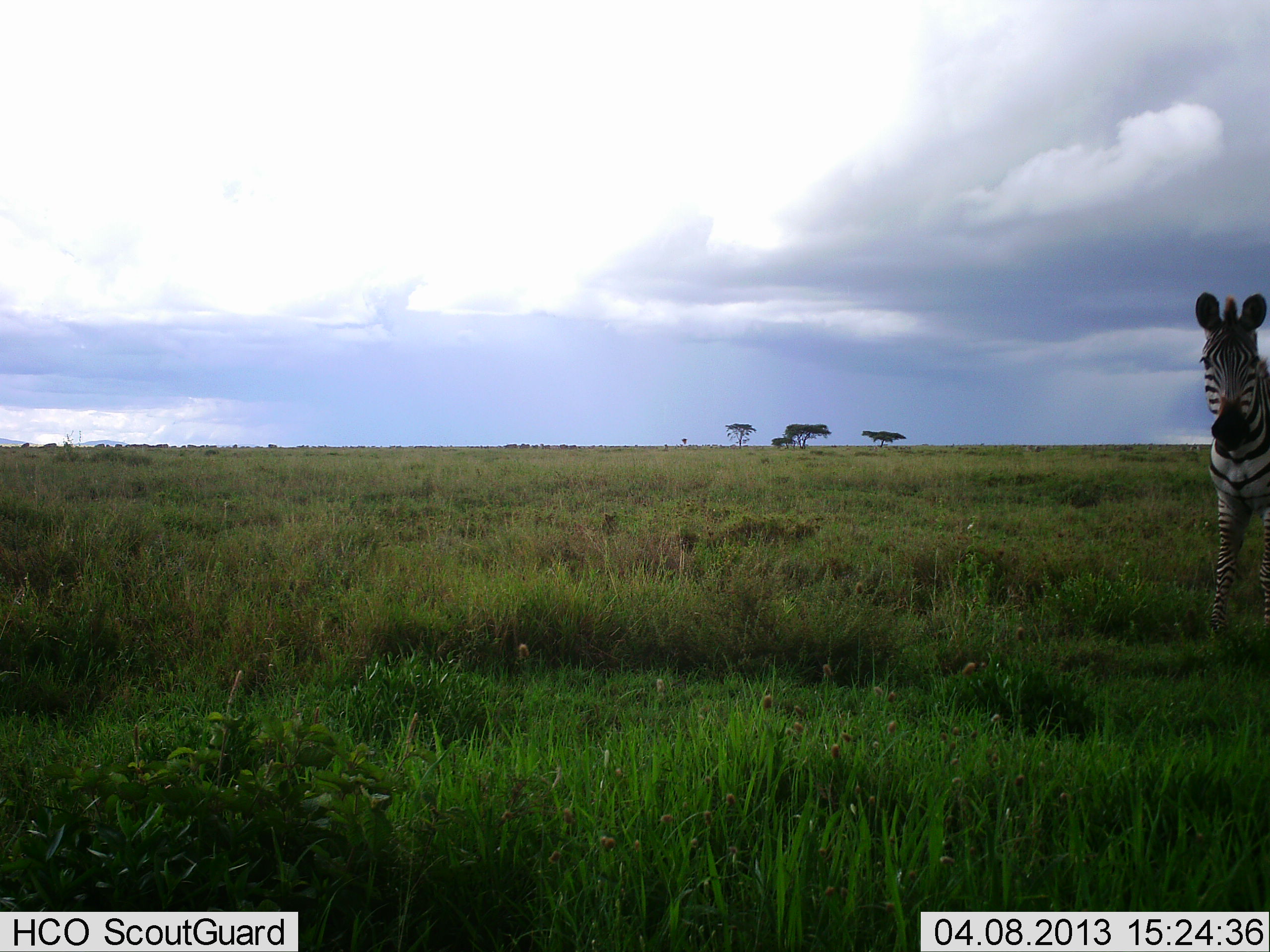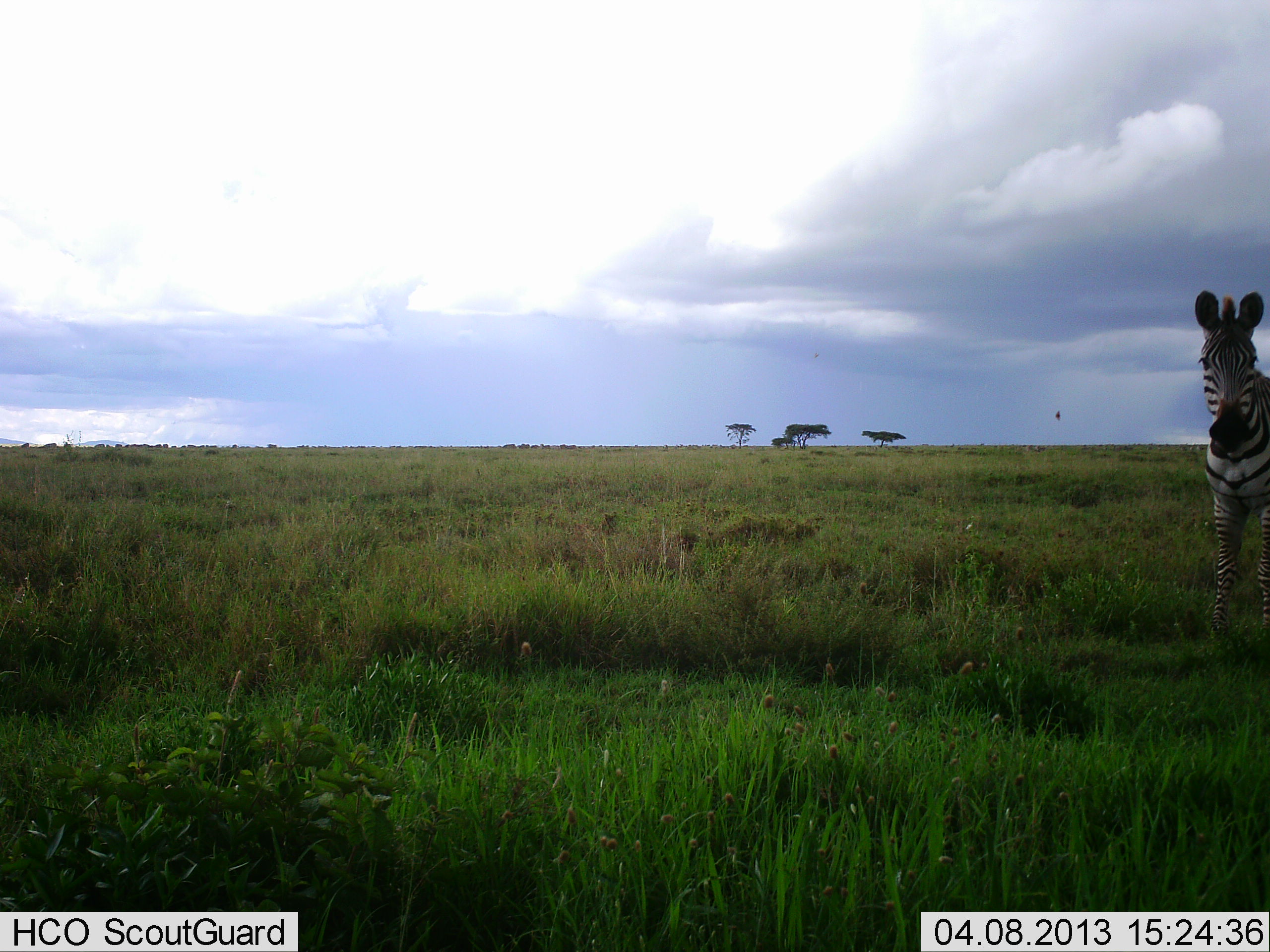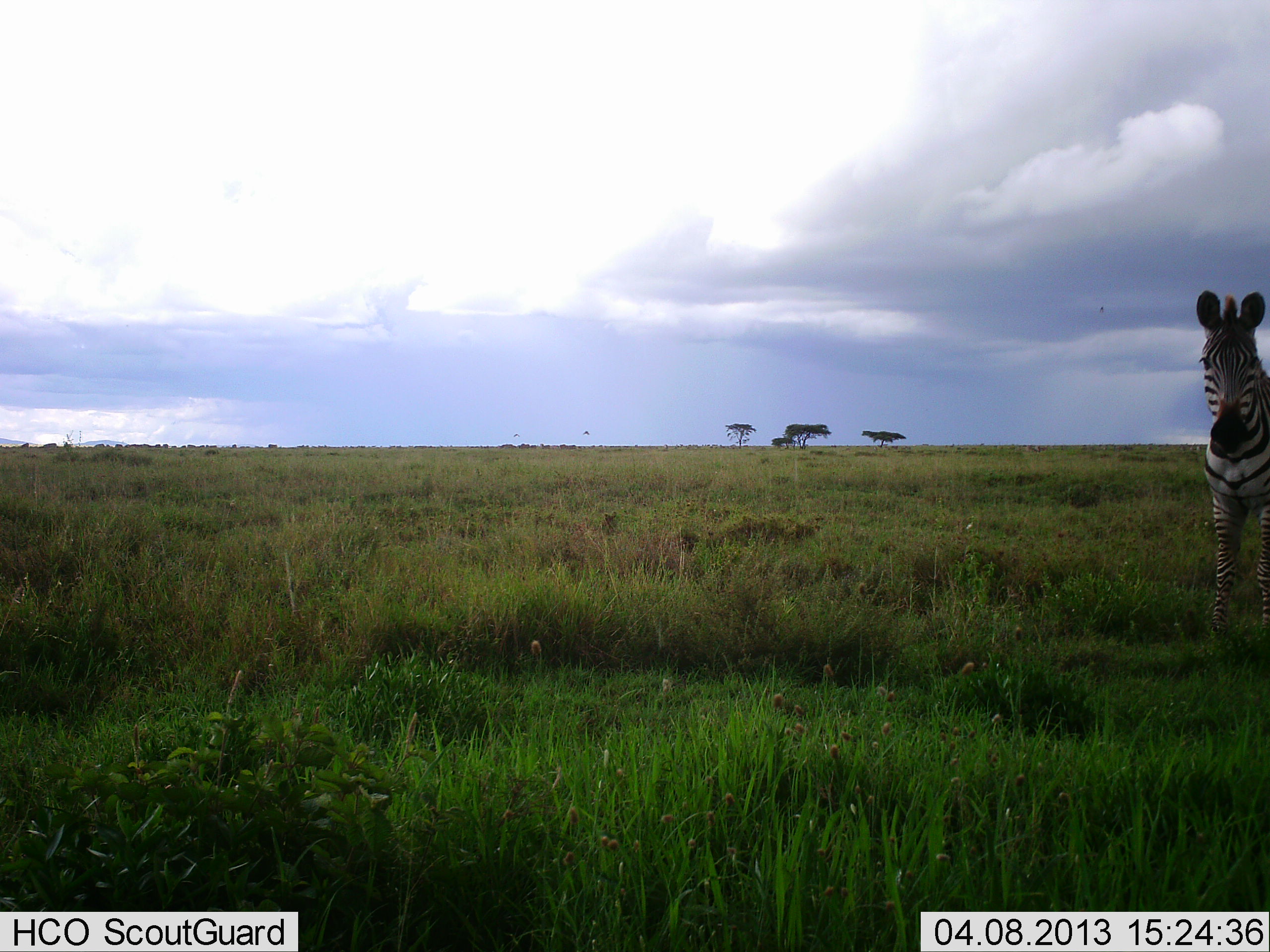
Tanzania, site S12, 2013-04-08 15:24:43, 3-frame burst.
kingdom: Animalia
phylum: Chordata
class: Mammalia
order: Perissodactyla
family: Equidae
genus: Equus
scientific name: Equus quagga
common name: plains zebra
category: zebra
Zebra (plains zebra) (Equus quagga), count 1. Behavior (volunteer vote fractions): standing 95%, resting 5%, moving 9%, interacting 0%. Young present (vote fraction): 5%. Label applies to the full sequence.